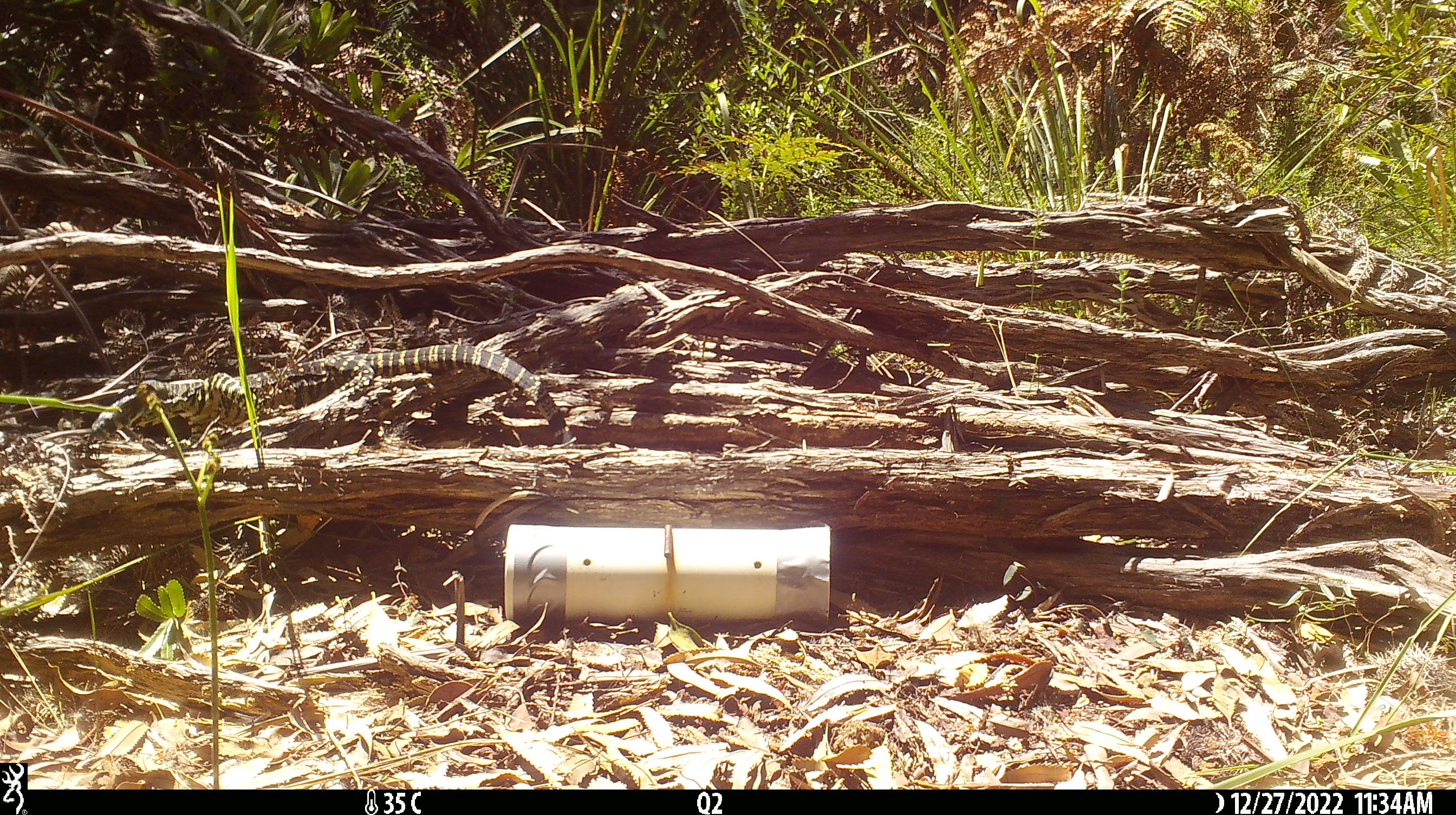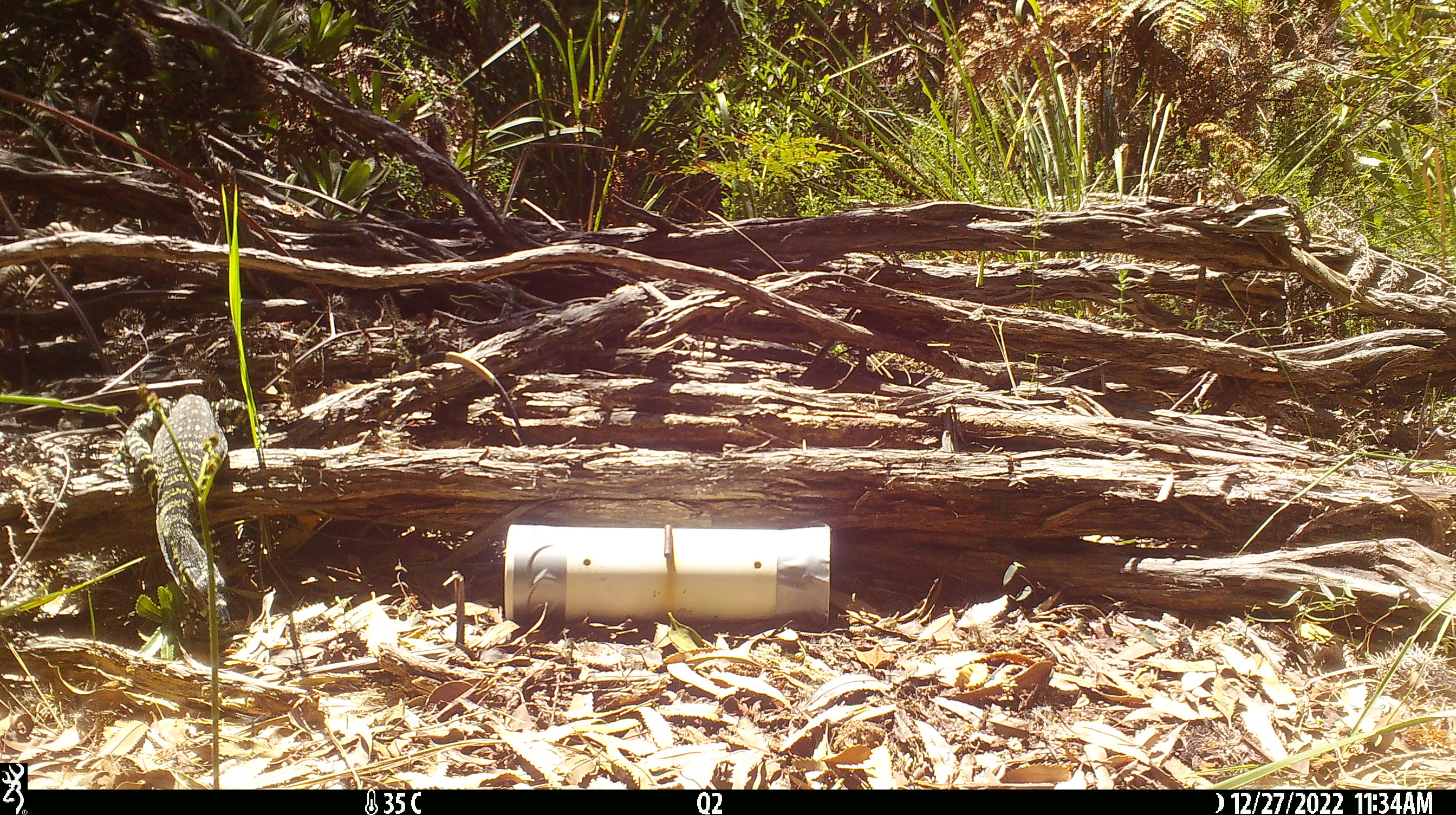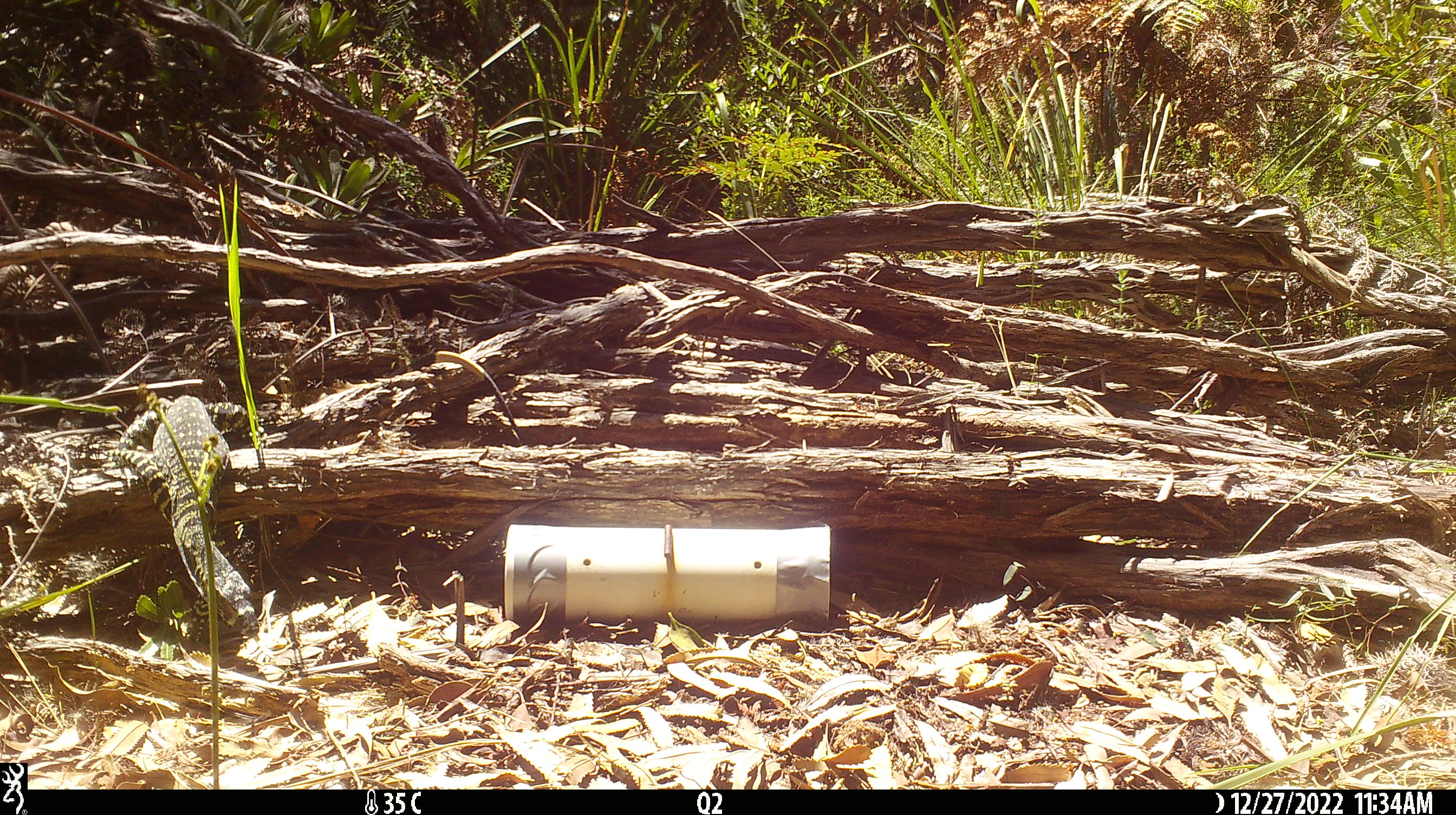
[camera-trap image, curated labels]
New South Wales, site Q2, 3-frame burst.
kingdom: Animalia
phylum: Chordata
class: Reptilia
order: Squamata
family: Varanidae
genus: Varanus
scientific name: Varanus varius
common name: lace monitor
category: goanna